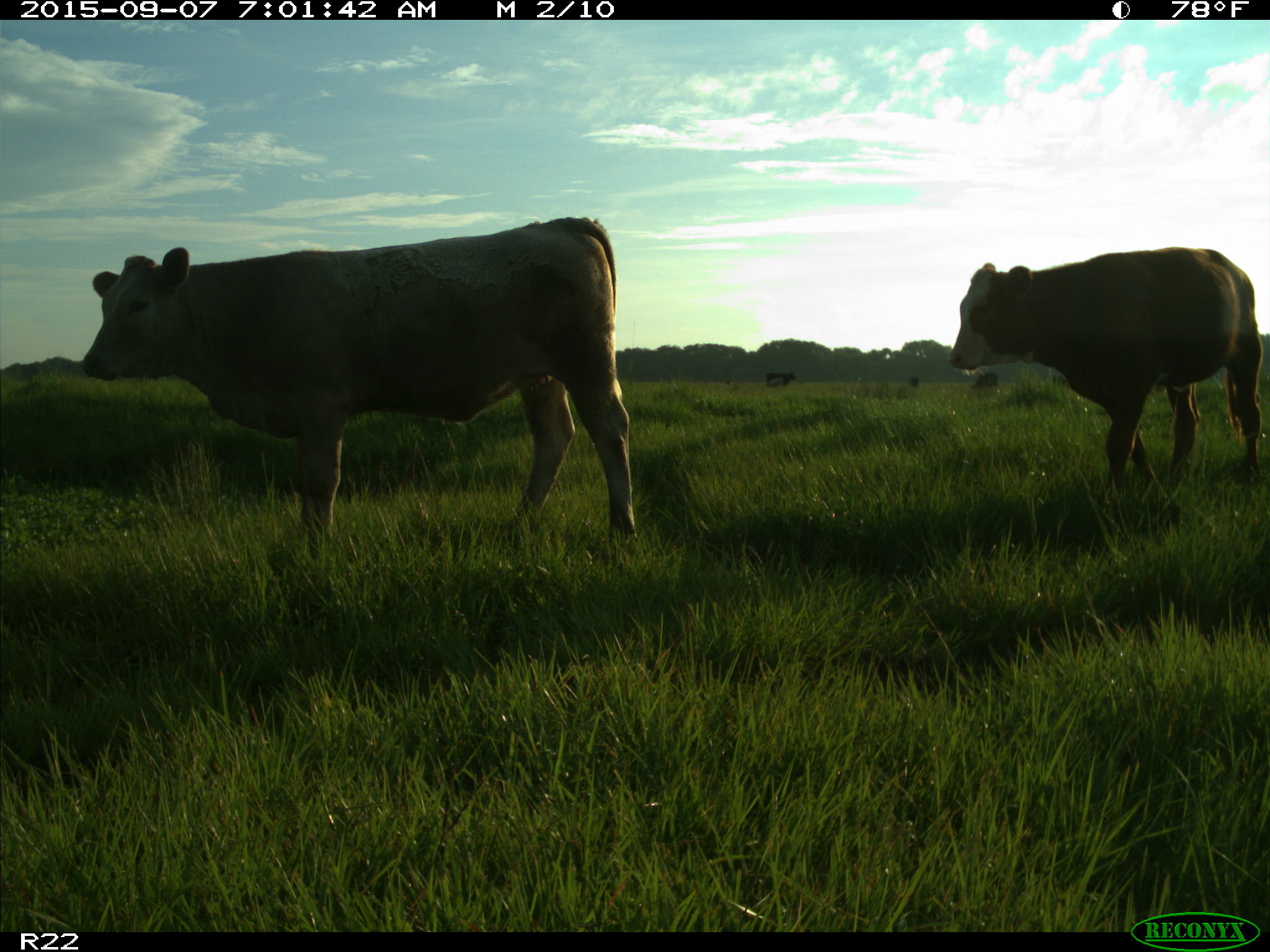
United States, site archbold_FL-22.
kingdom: Animalia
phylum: Chordata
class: Mammalia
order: Artiodactyla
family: Bovidae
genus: Bos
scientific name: Bos taurus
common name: domestic cow